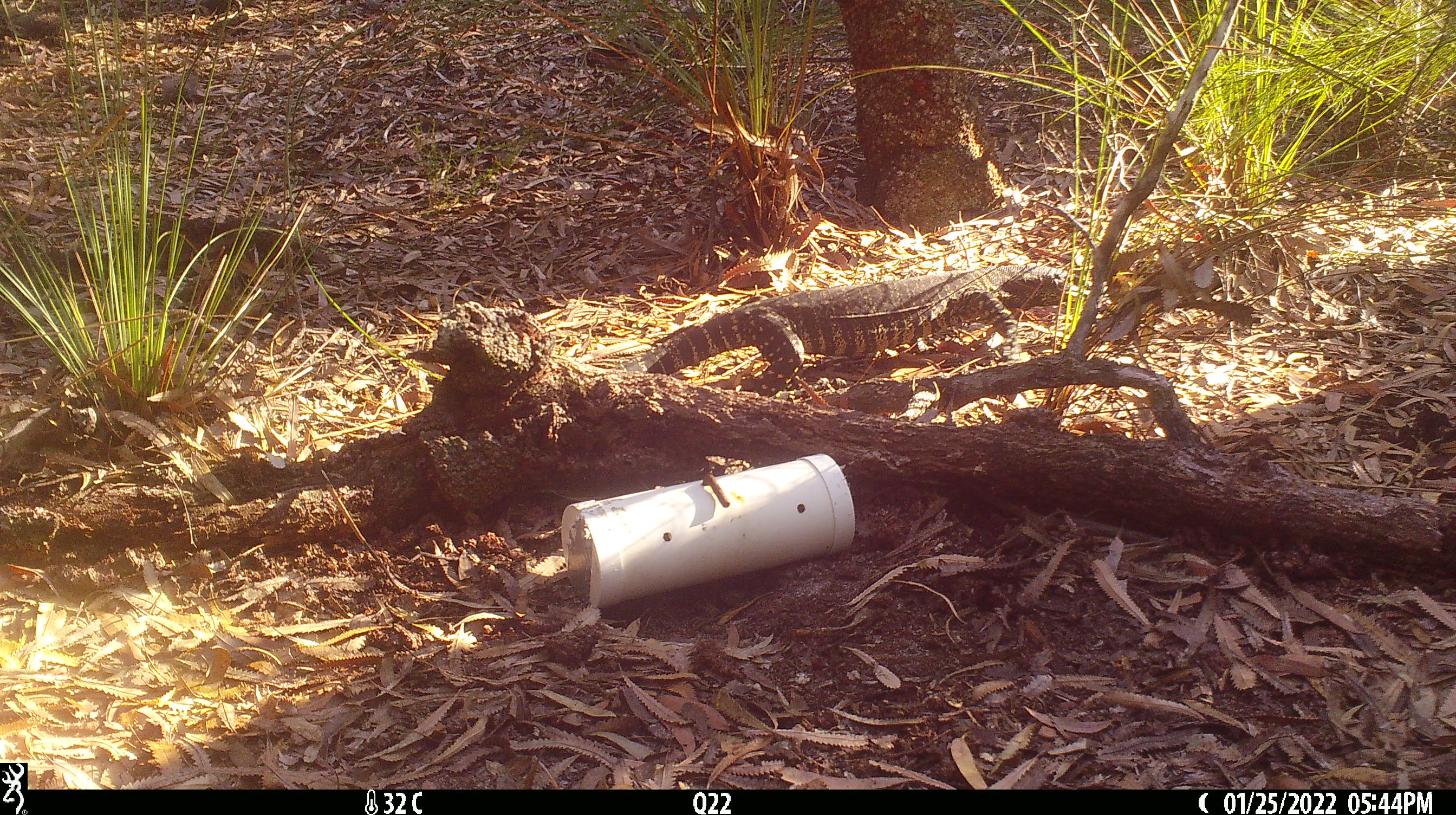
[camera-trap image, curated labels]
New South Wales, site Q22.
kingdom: Animalia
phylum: Chordata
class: Reptilia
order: Squamata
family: Varanidae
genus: Varanus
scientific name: Varanus varius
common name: lace monitor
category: goanna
Goanna (lace monitor) (Varanus varius).